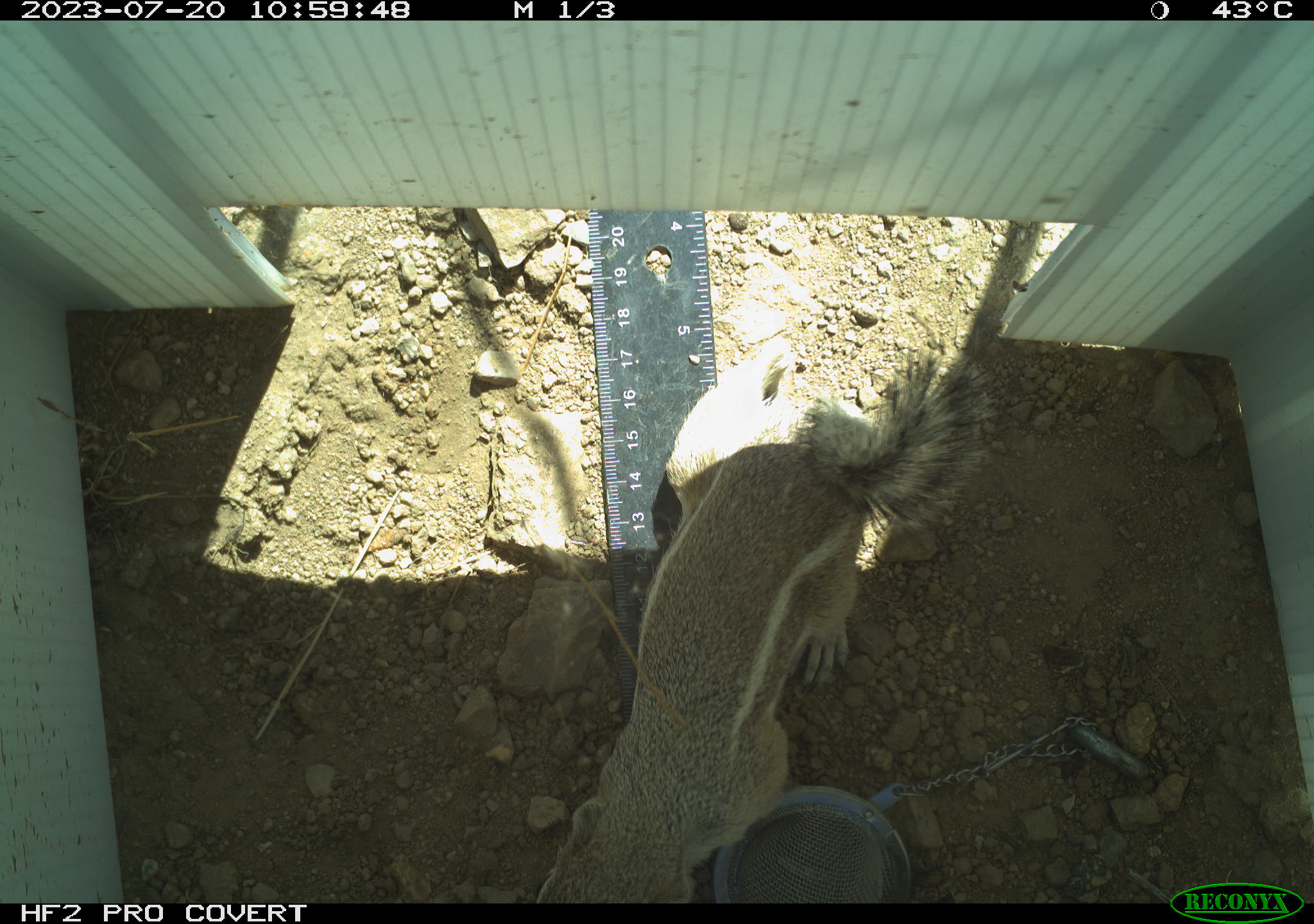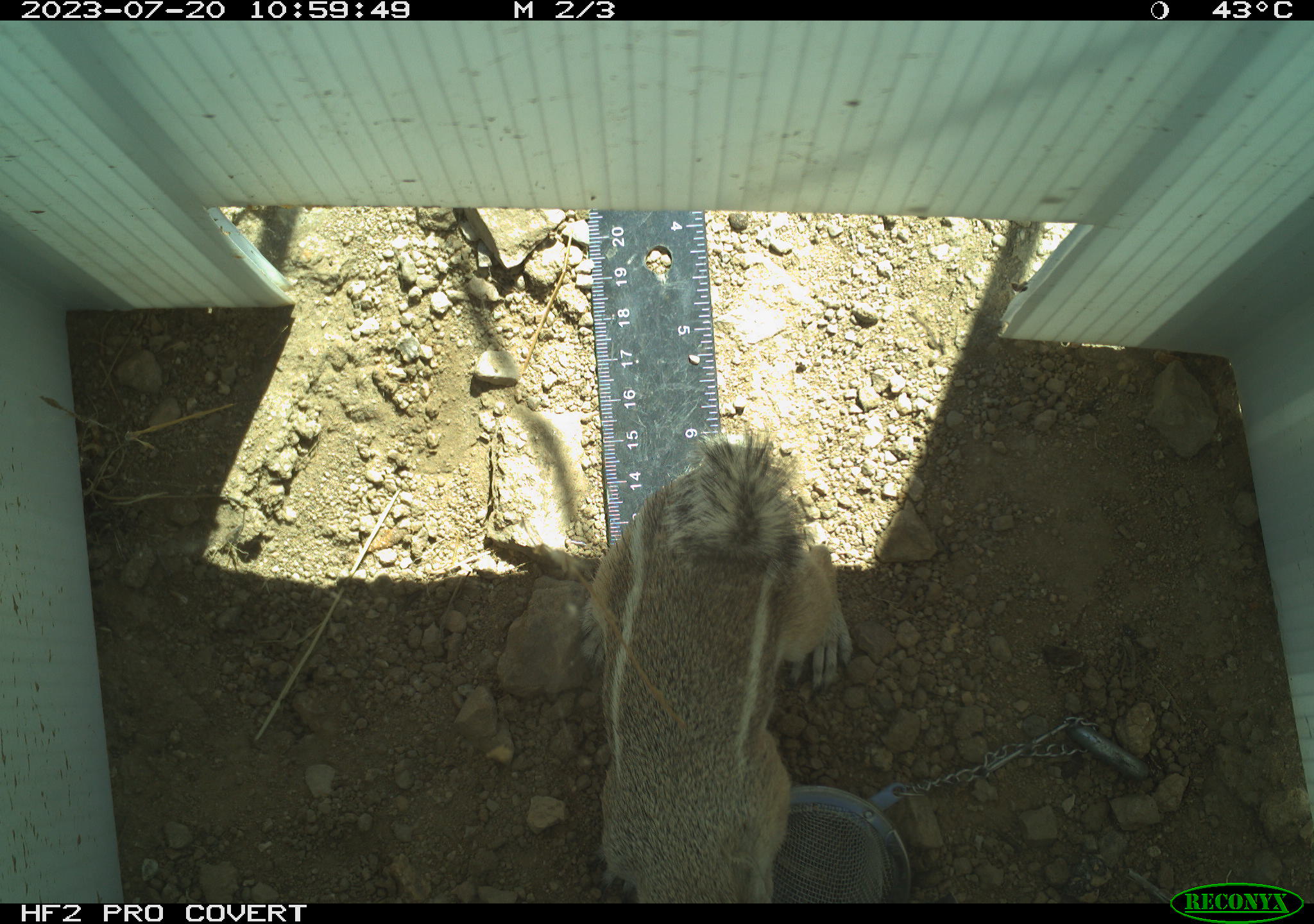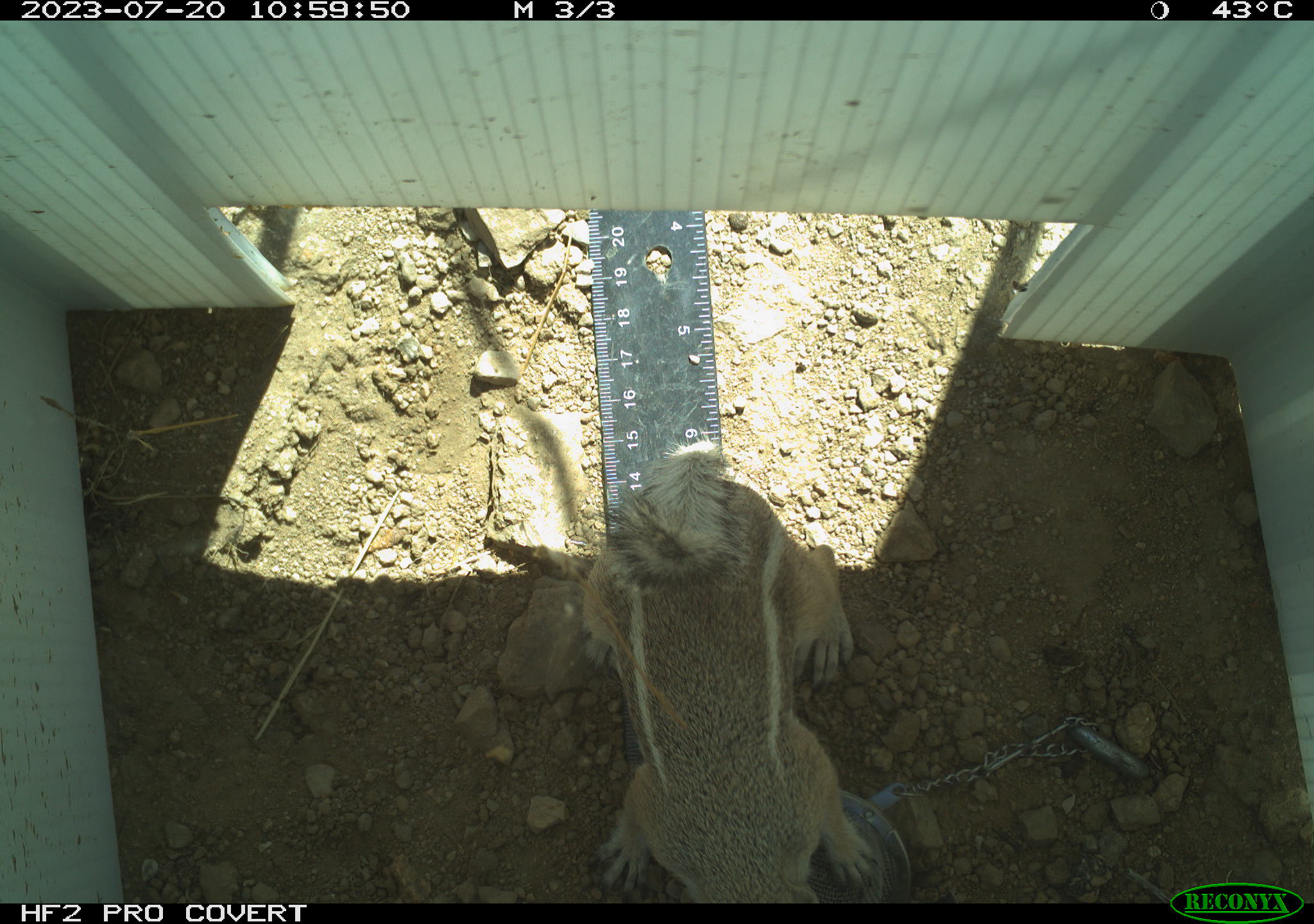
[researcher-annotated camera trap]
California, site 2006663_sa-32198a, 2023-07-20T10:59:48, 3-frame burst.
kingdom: Animalia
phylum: Chordata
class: Mammalia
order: Rodentia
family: Sciuridae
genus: Ammospermophilus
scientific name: Ammospermophilus leucurus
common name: white-tailed antelope squirrel